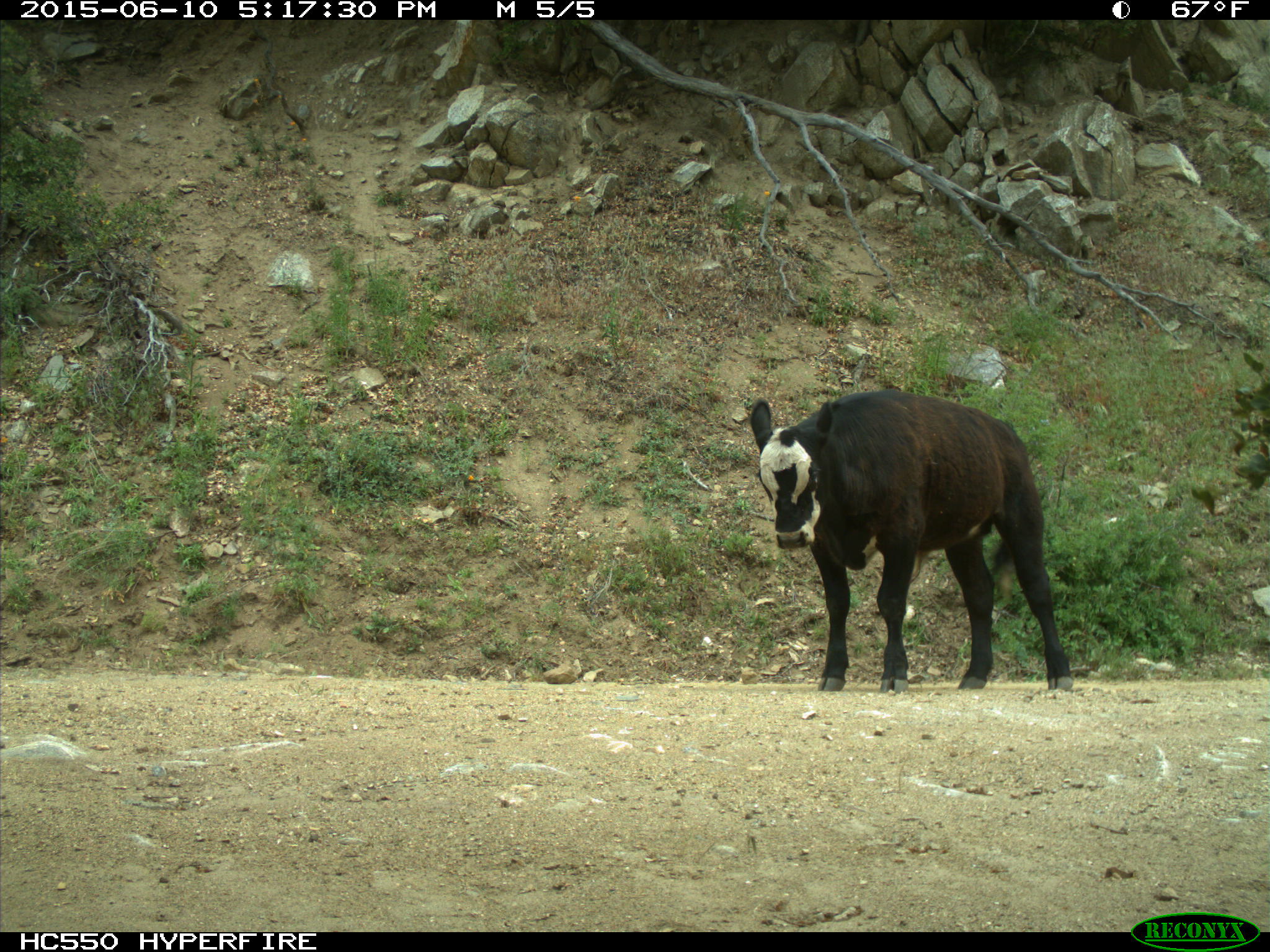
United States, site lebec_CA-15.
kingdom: Animalia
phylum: Chordata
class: Mammalia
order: Artiodactyla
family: Bovidae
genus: Bos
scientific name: Bos taurus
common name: domestic cow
Bos taurus (domestic cow).